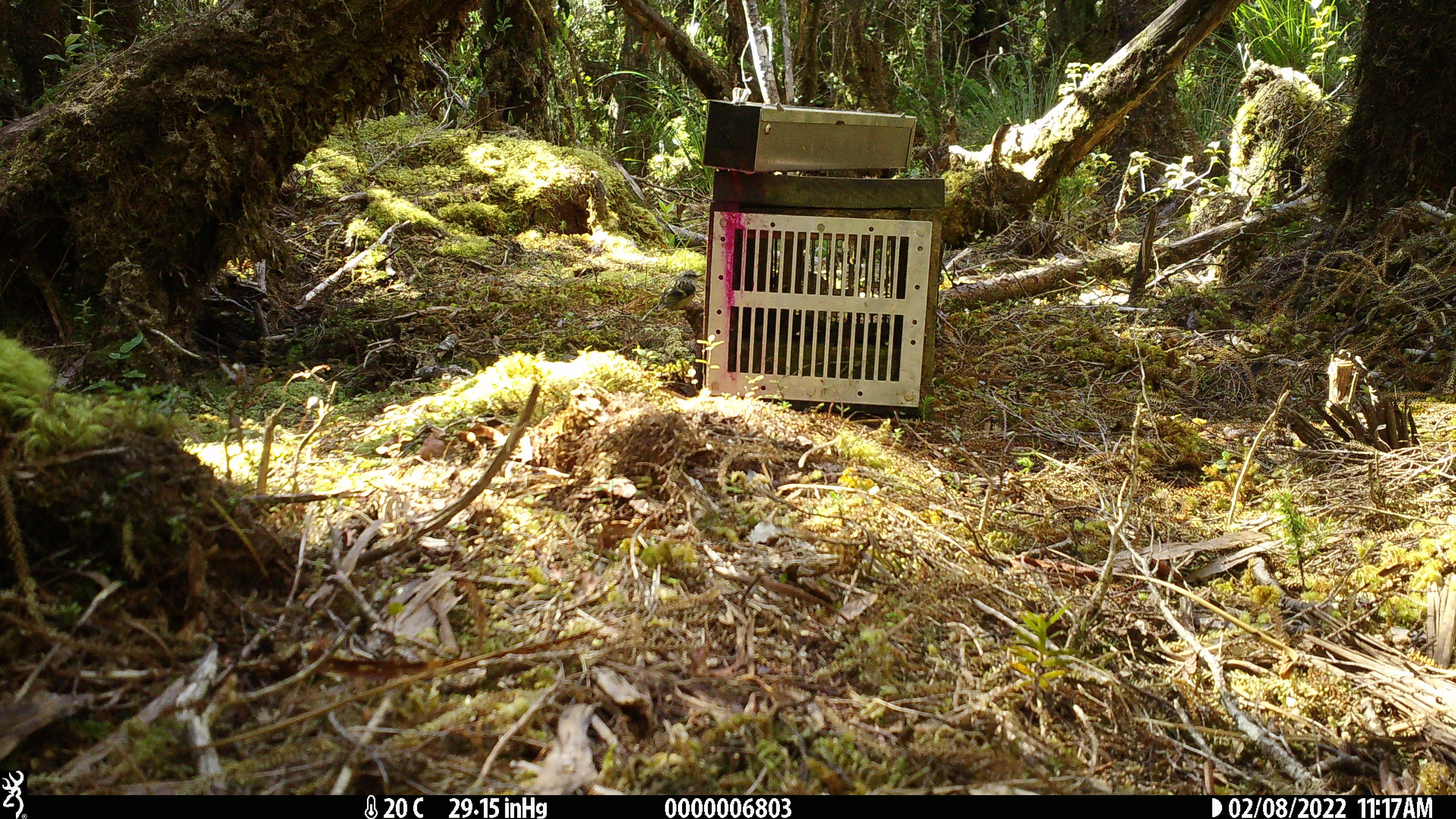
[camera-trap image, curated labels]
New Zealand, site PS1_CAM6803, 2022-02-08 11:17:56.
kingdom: Animalia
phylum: Chordata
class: Aves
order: Passeriformes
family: Acanthisittidae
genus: Acanthisitta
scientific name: Acanthisitta chloris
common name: rifleman